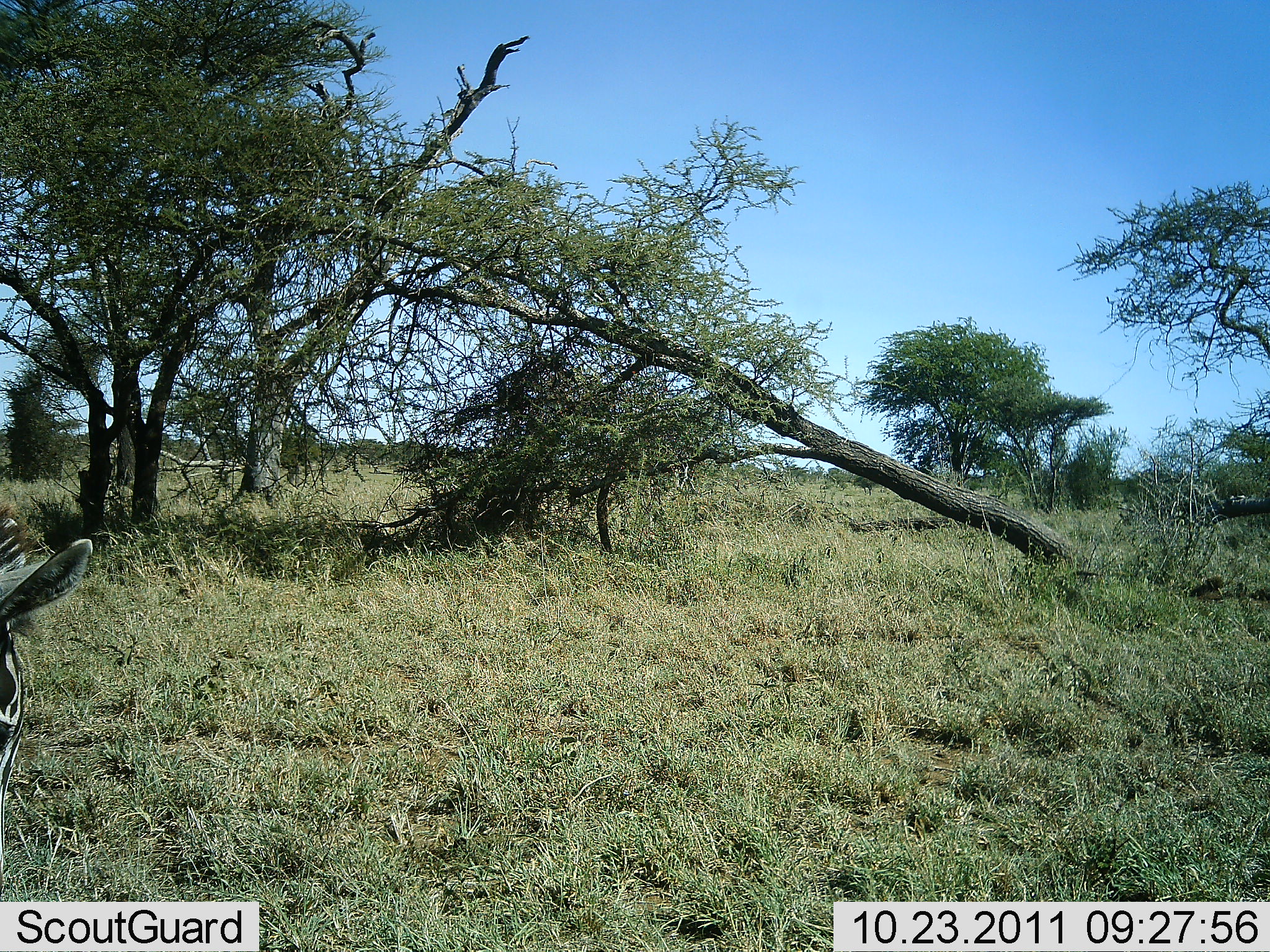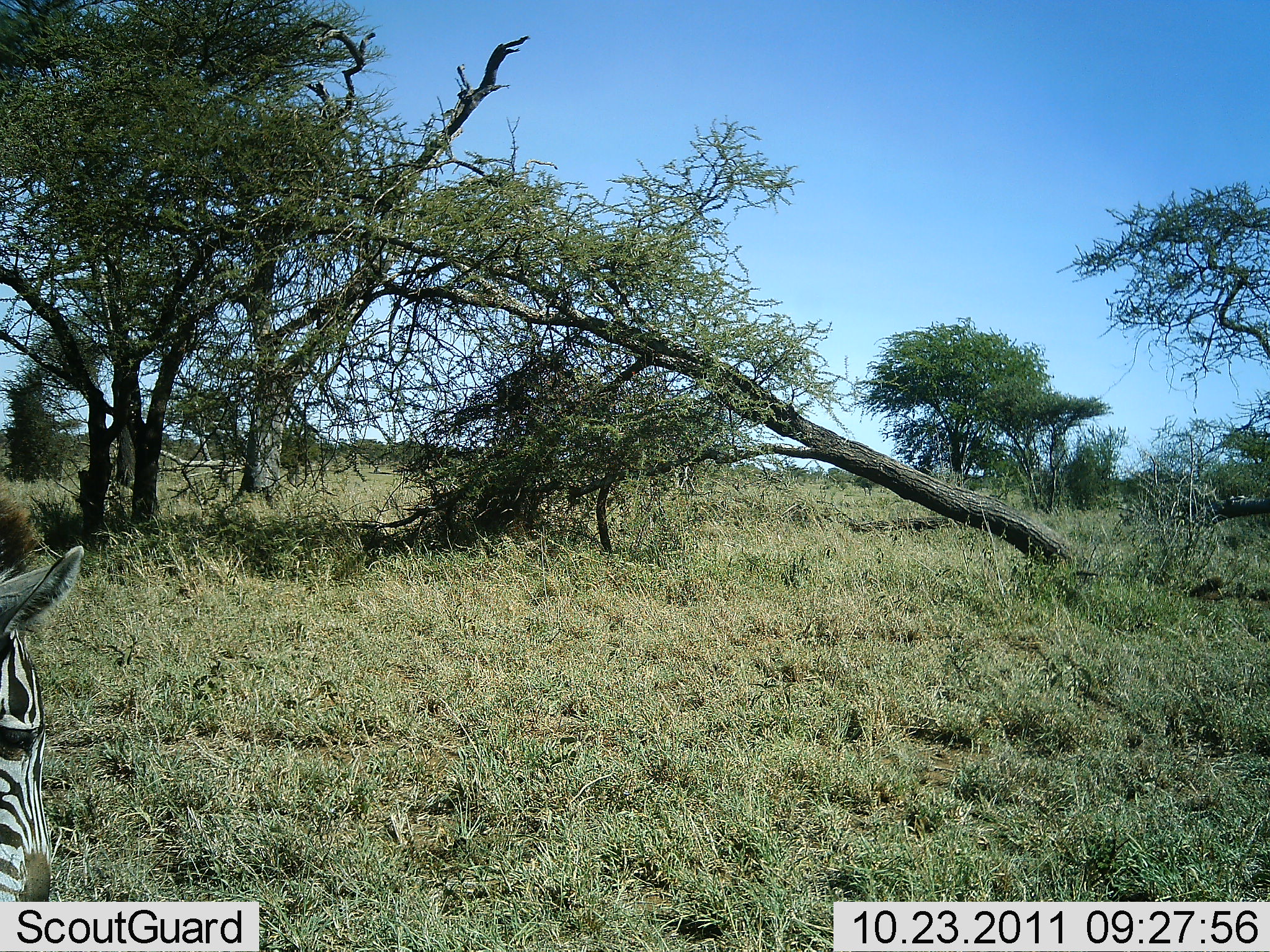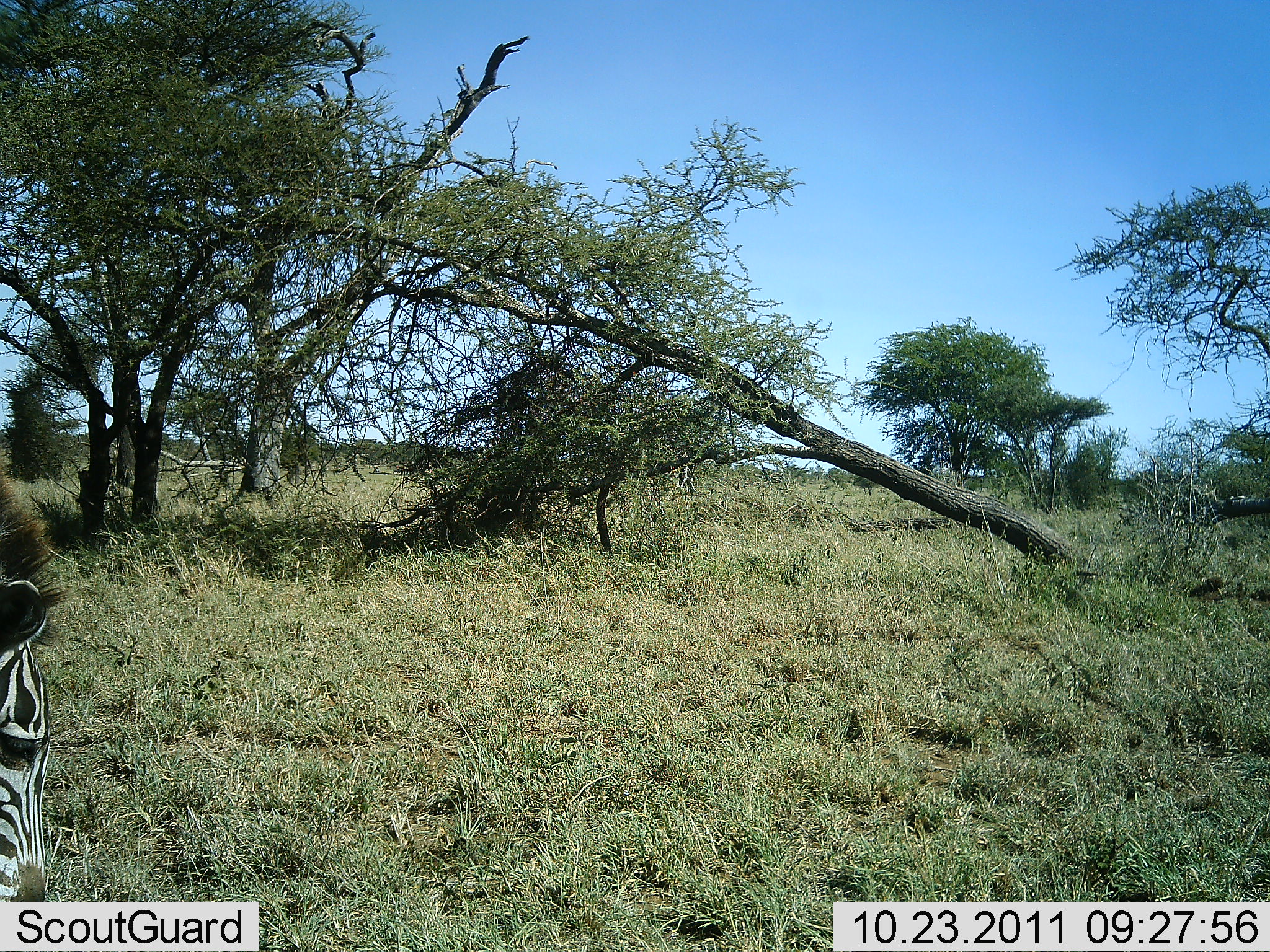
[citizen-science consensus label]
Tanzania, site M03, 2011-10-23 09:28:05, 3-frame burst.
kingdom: Animalia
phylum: Chordata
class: Mammalia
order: Perissodactyla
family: Equidae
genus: Equus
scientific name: Equus quagga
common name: plains zebra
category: zebra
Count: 1.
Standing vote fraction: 33%.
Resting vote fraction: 0%.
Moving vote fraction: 17%.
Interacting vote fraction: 0%.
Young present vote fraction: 0%.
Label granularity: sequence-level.